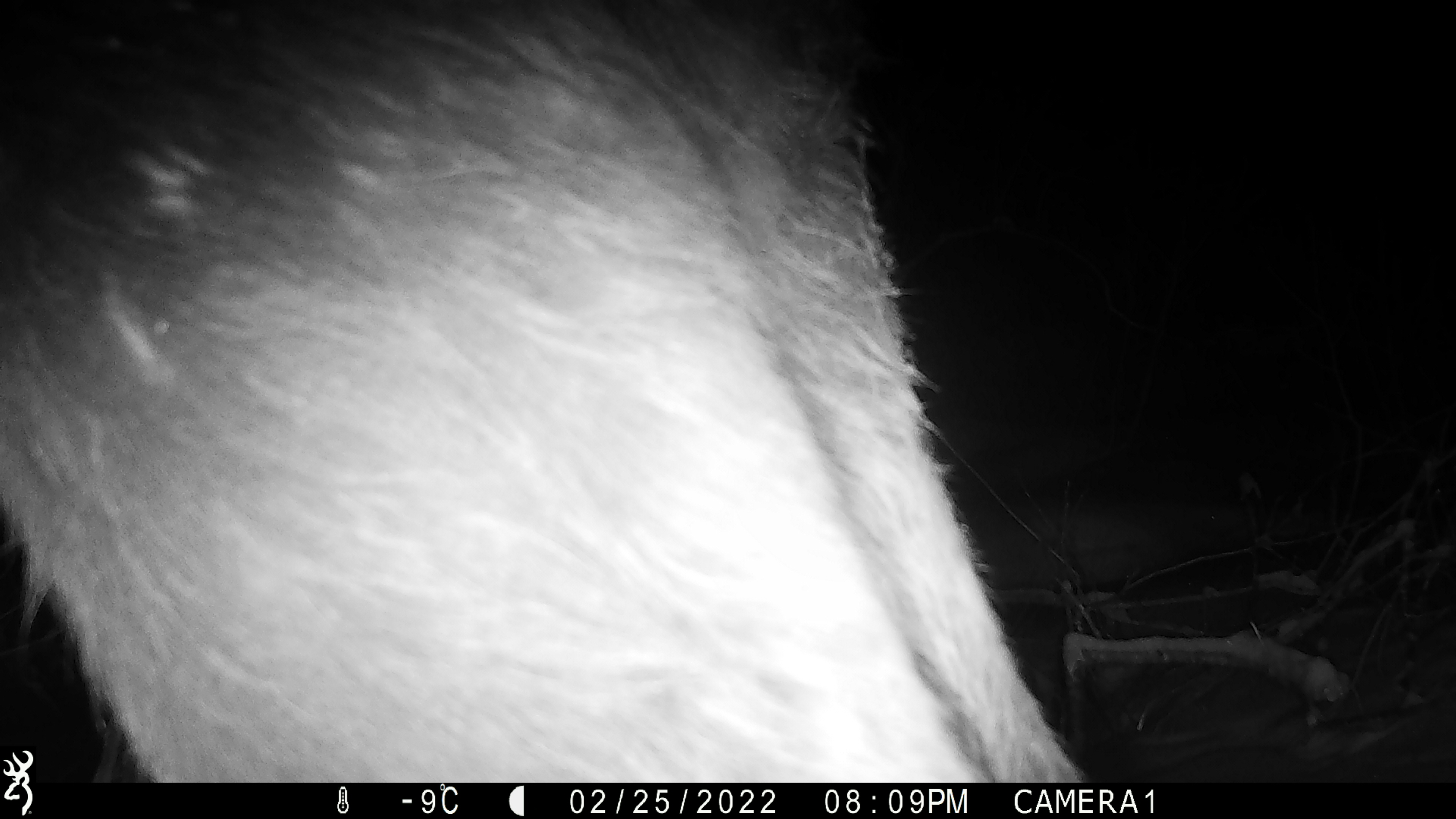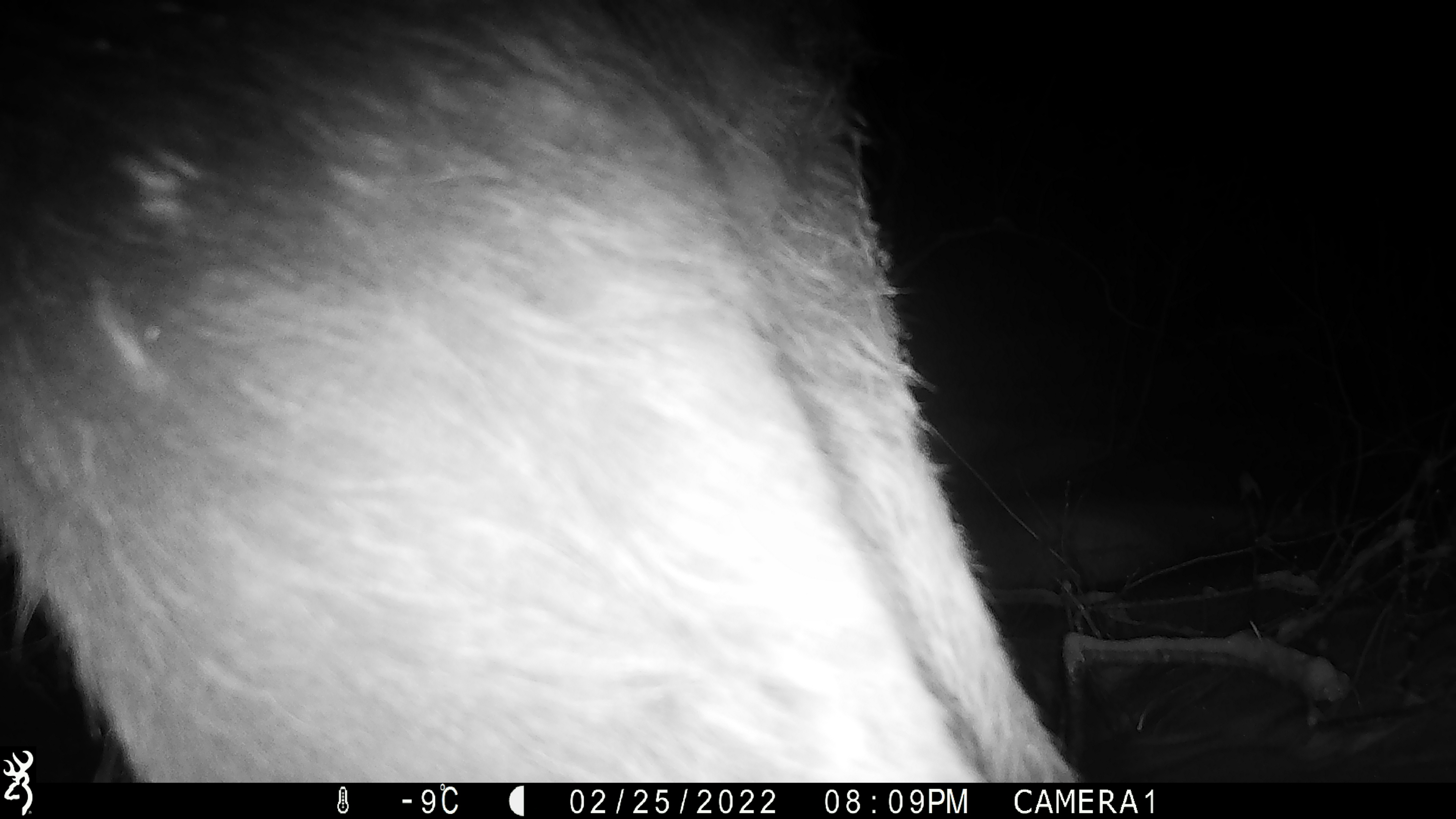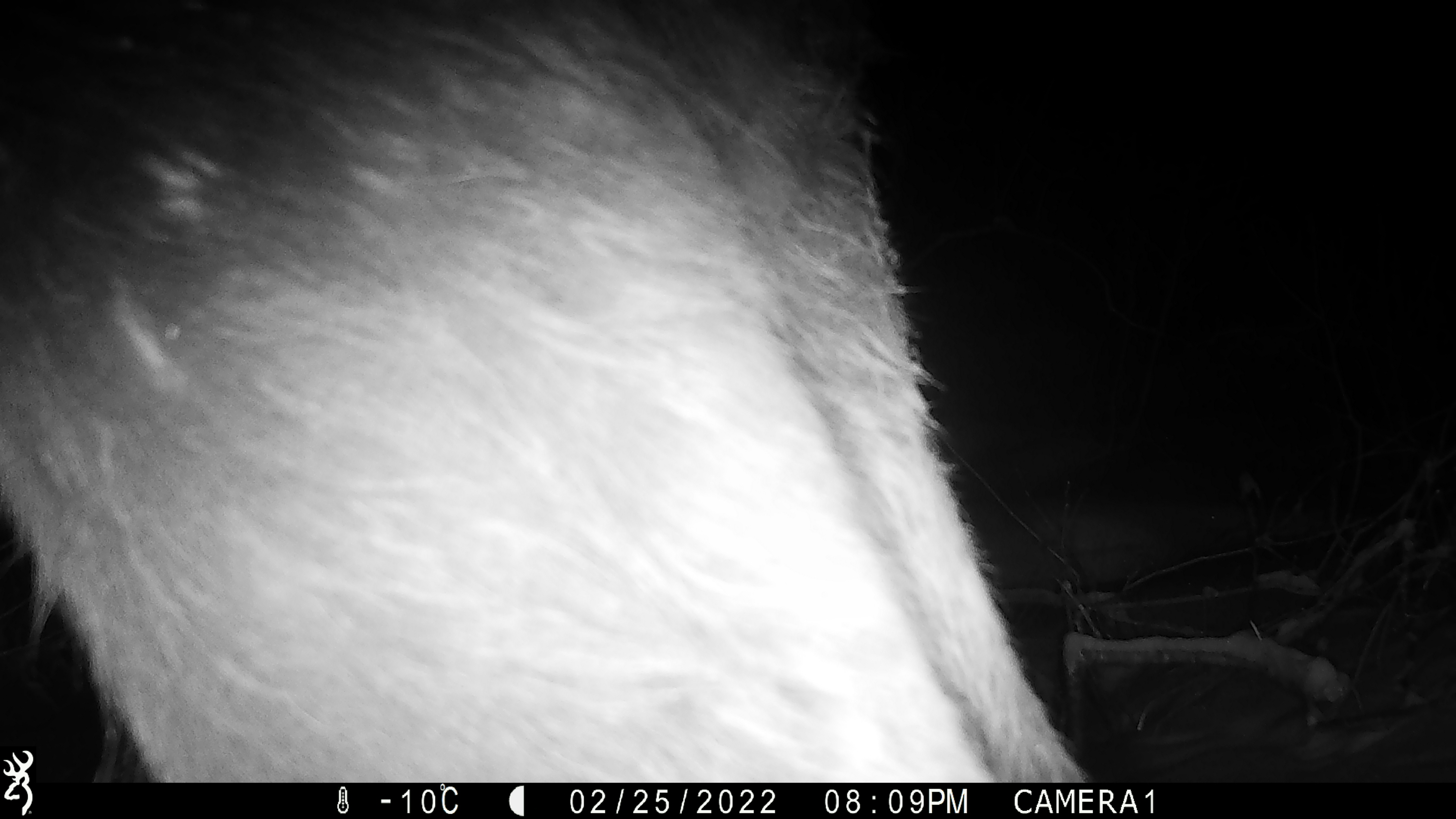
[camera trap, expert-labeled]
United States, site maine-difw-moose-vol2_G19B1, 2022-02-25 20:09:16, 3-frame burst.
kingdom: Animalia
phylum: Chordata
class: Mammalia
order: Artiodactyla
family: Cervidae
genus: Alces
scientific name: Alces alces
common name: moose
Moose (Alces alces).